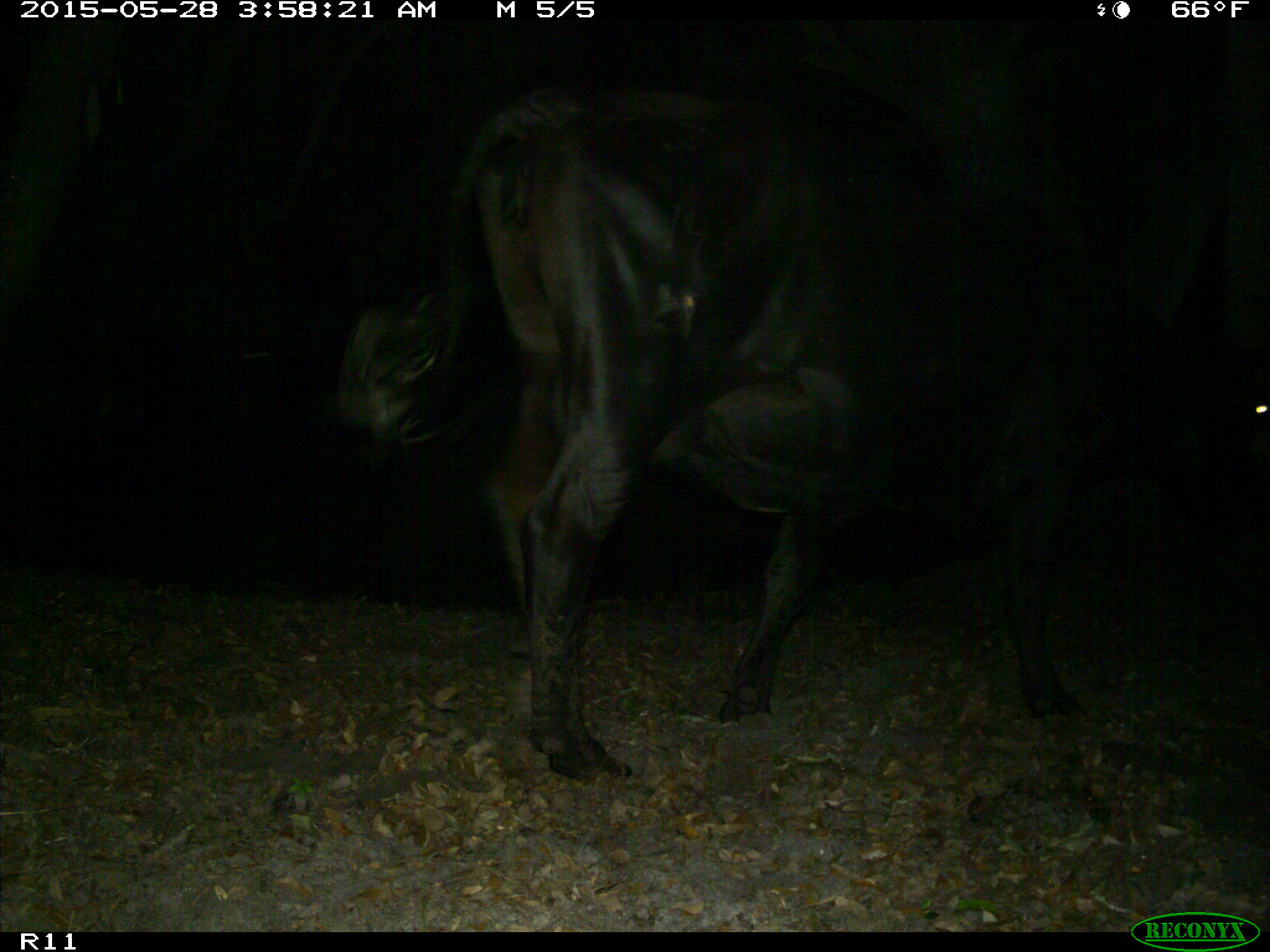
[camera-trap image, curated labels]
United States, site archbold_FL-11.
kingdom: Animalia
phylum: Chordata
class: Mammalia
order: Artiodactyla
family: Bovidae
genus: Bos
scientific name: Bos taurus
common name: domestic cow